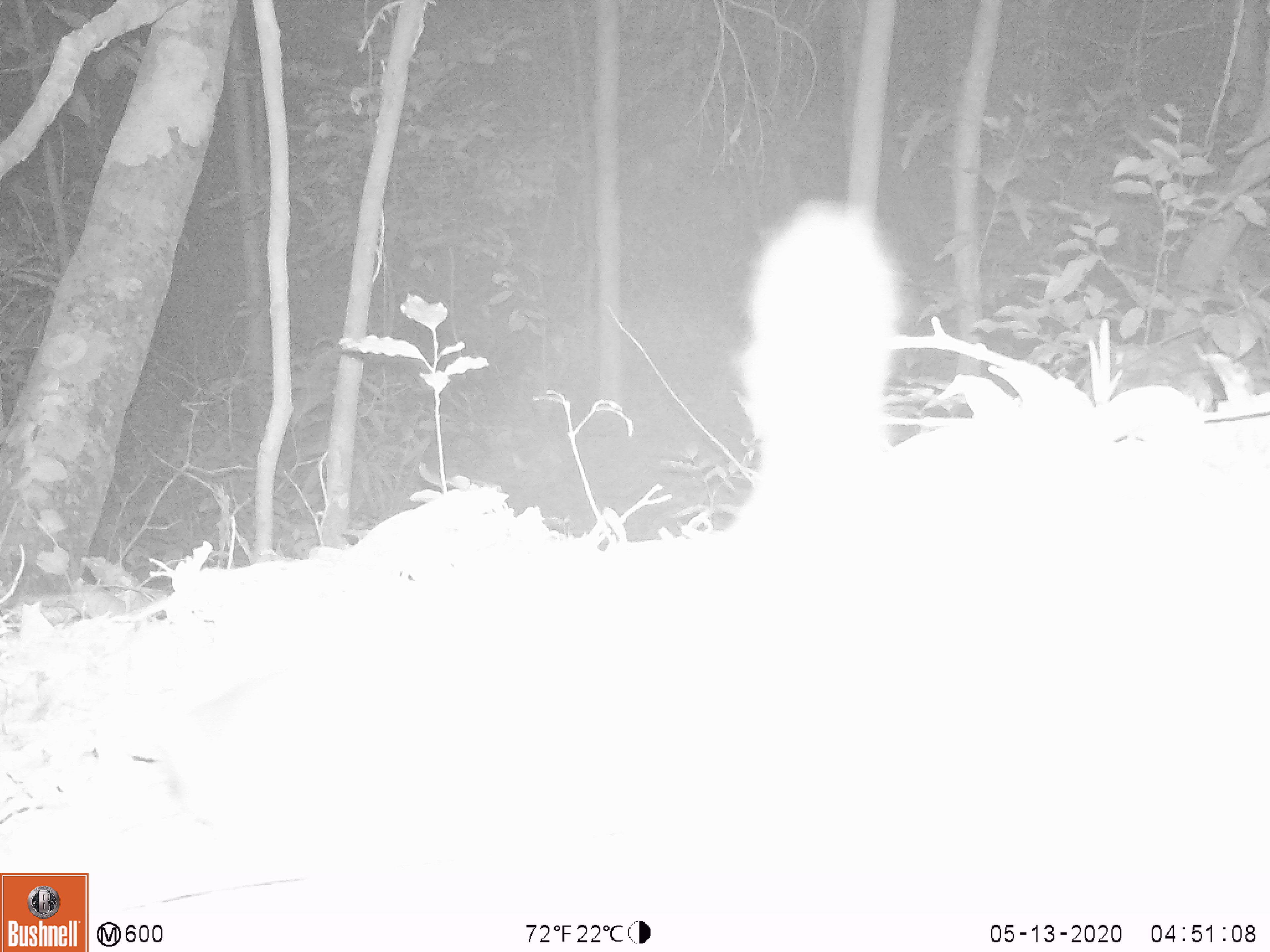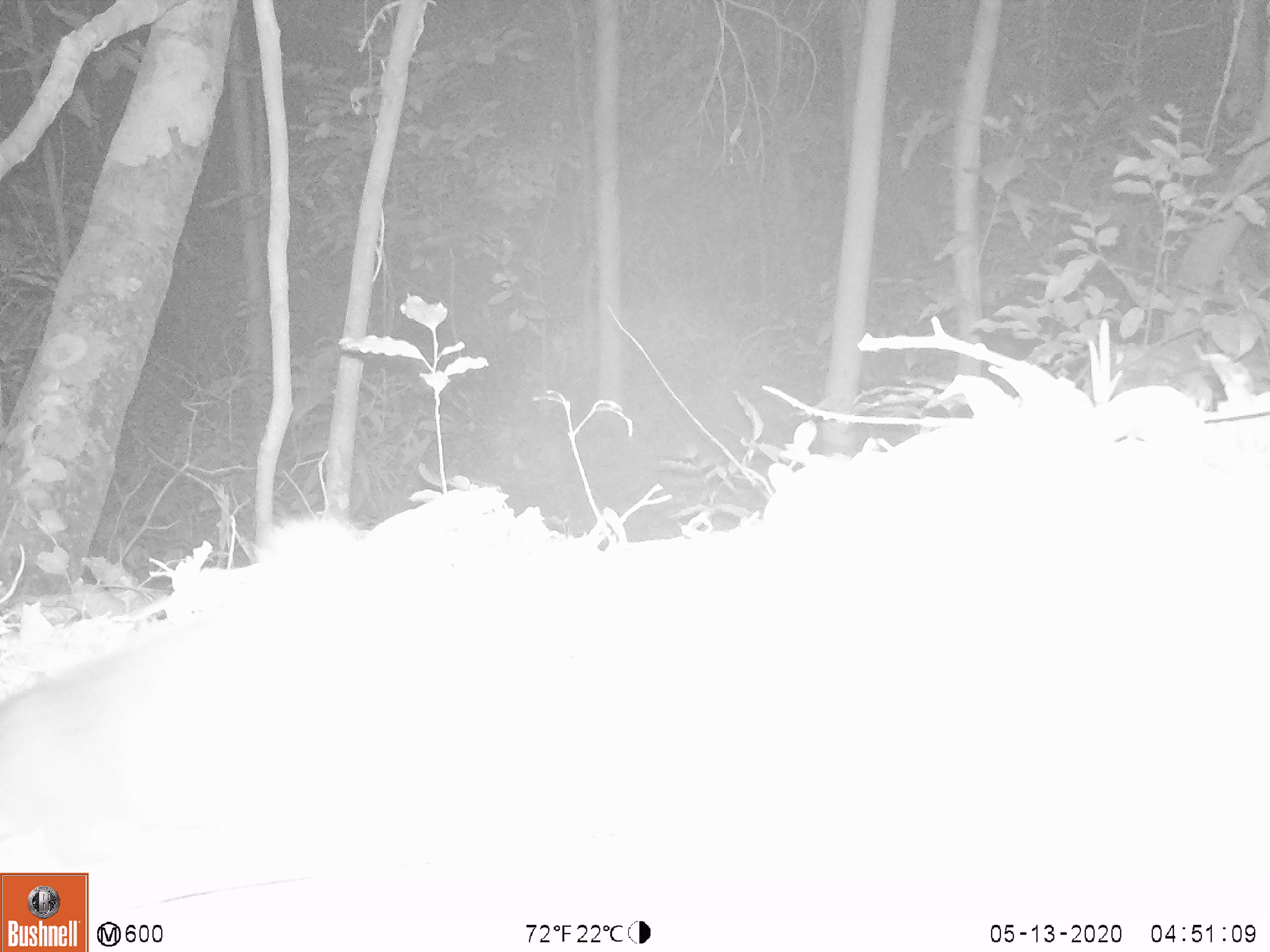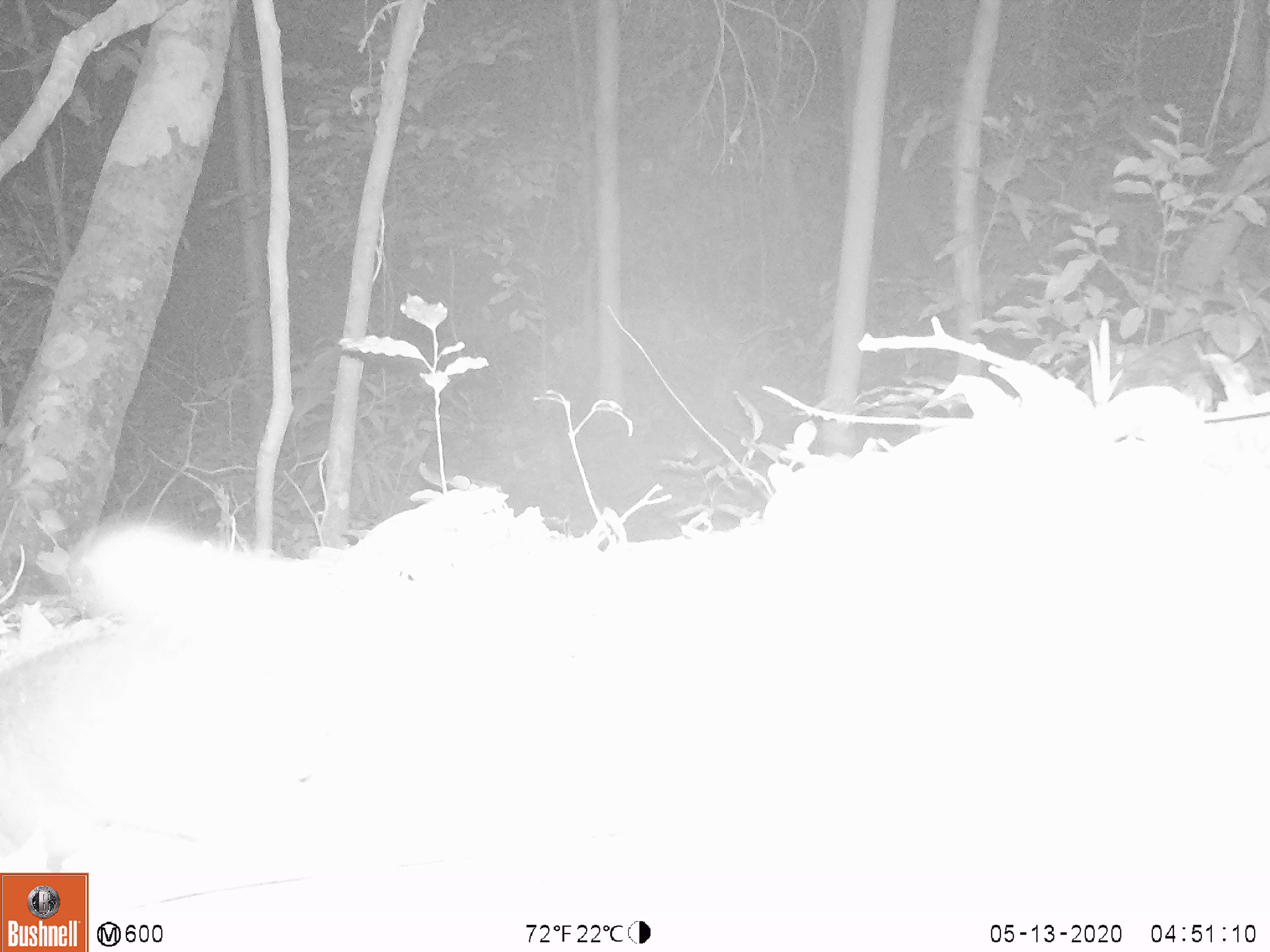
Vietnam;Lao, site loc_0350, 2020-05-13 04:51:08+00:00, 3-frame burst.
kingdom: Animalia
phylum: Chordata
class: Mammalia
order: Carnivora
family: Mustelidae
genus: Melogale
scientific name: Melogale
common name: ferret badger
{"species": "ferret badger (Melogale)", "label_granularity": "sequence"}